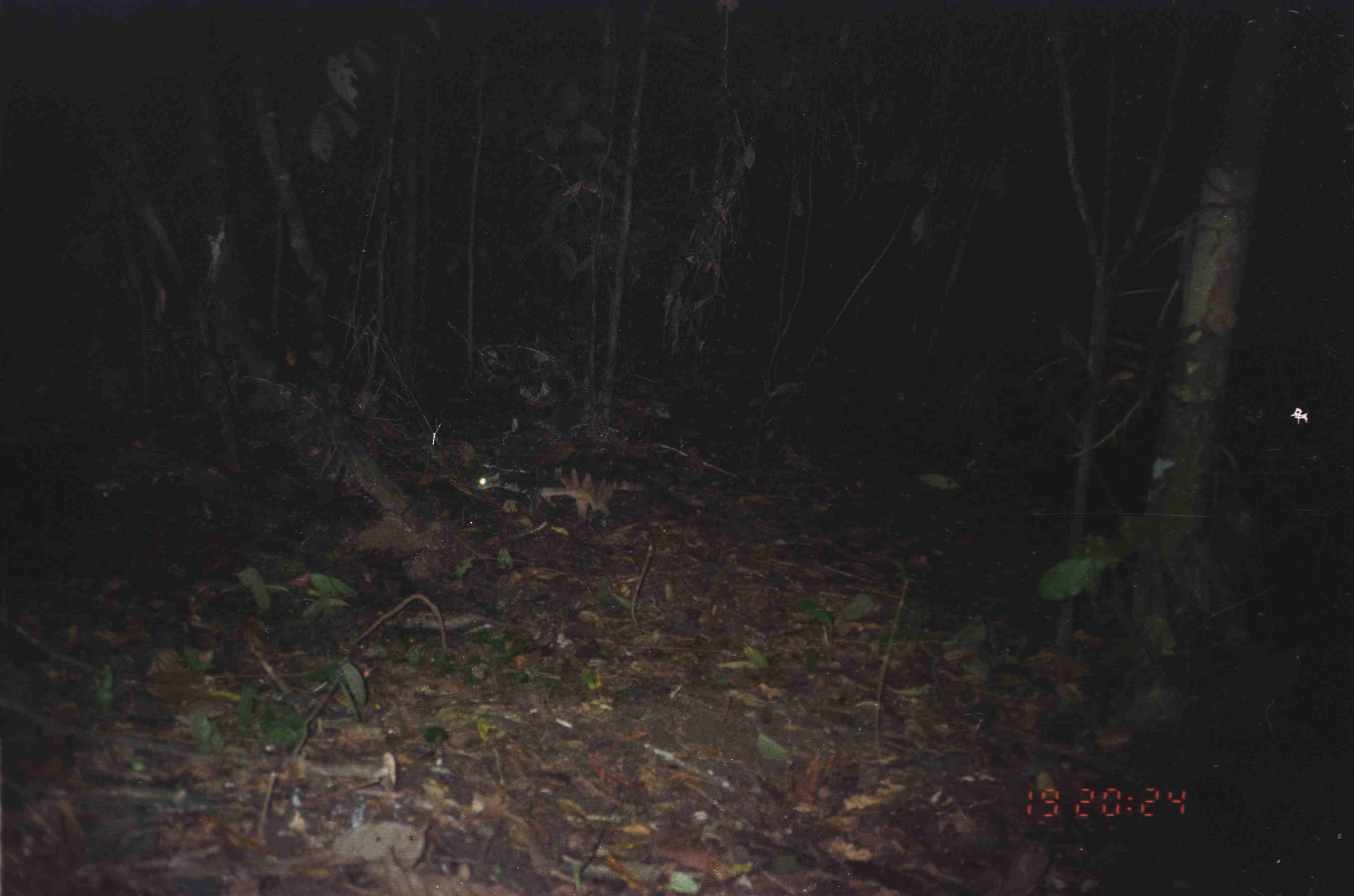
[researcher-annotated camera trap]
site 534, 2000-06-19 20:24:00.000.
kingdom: Animalia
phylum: Chordata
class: Mammalia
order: Carnivora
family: Viverridae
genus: Hemigalus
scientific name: Hemigalus derbyanus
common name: banded civet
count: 1